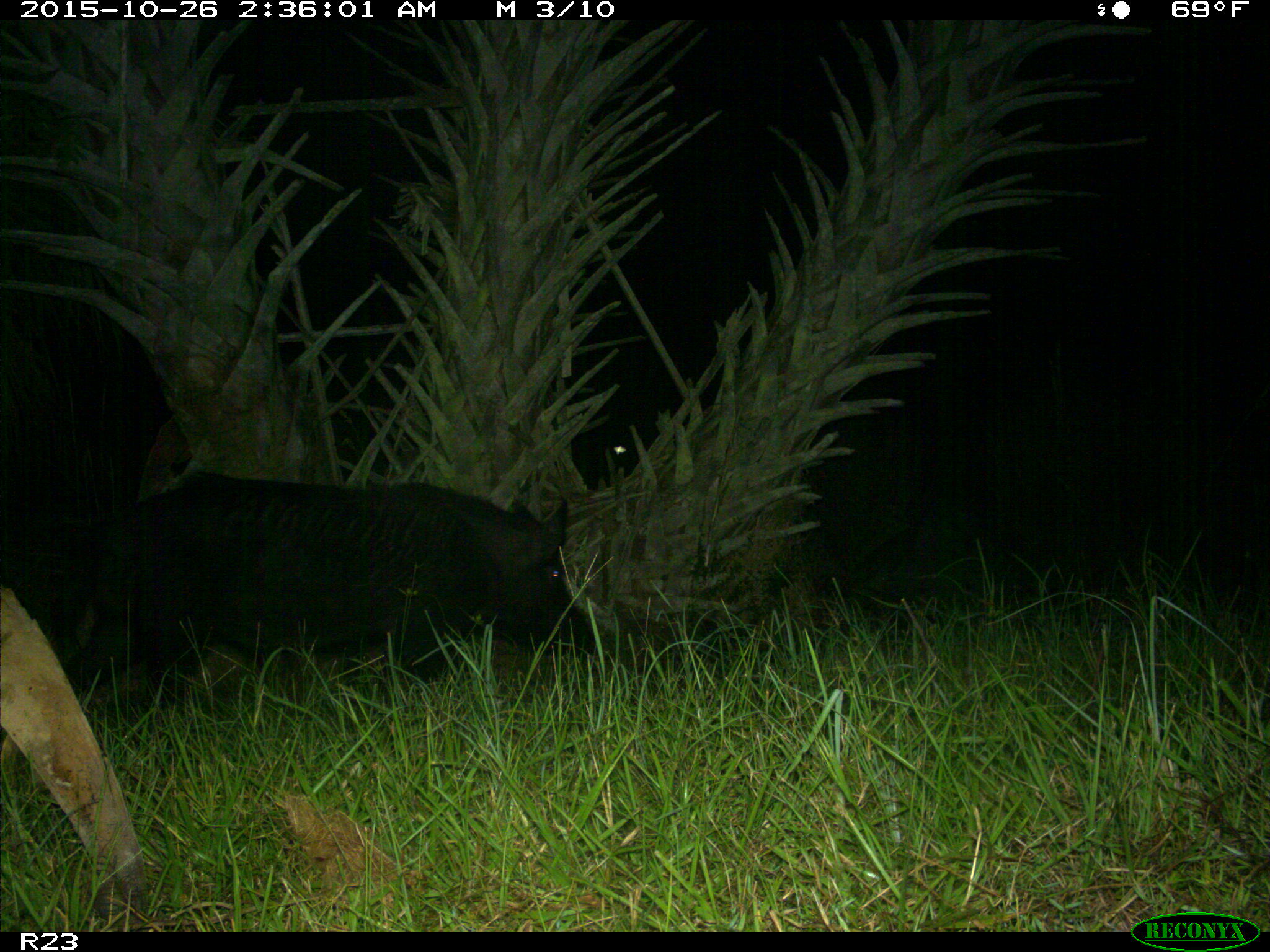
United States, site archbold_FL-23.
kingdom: Animalia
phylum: Chordata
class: Mammalia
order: Artiodactyla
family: Suidae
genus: Sus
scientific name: Sus scrofa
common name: wild boar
Sus scrofa (wild boar).